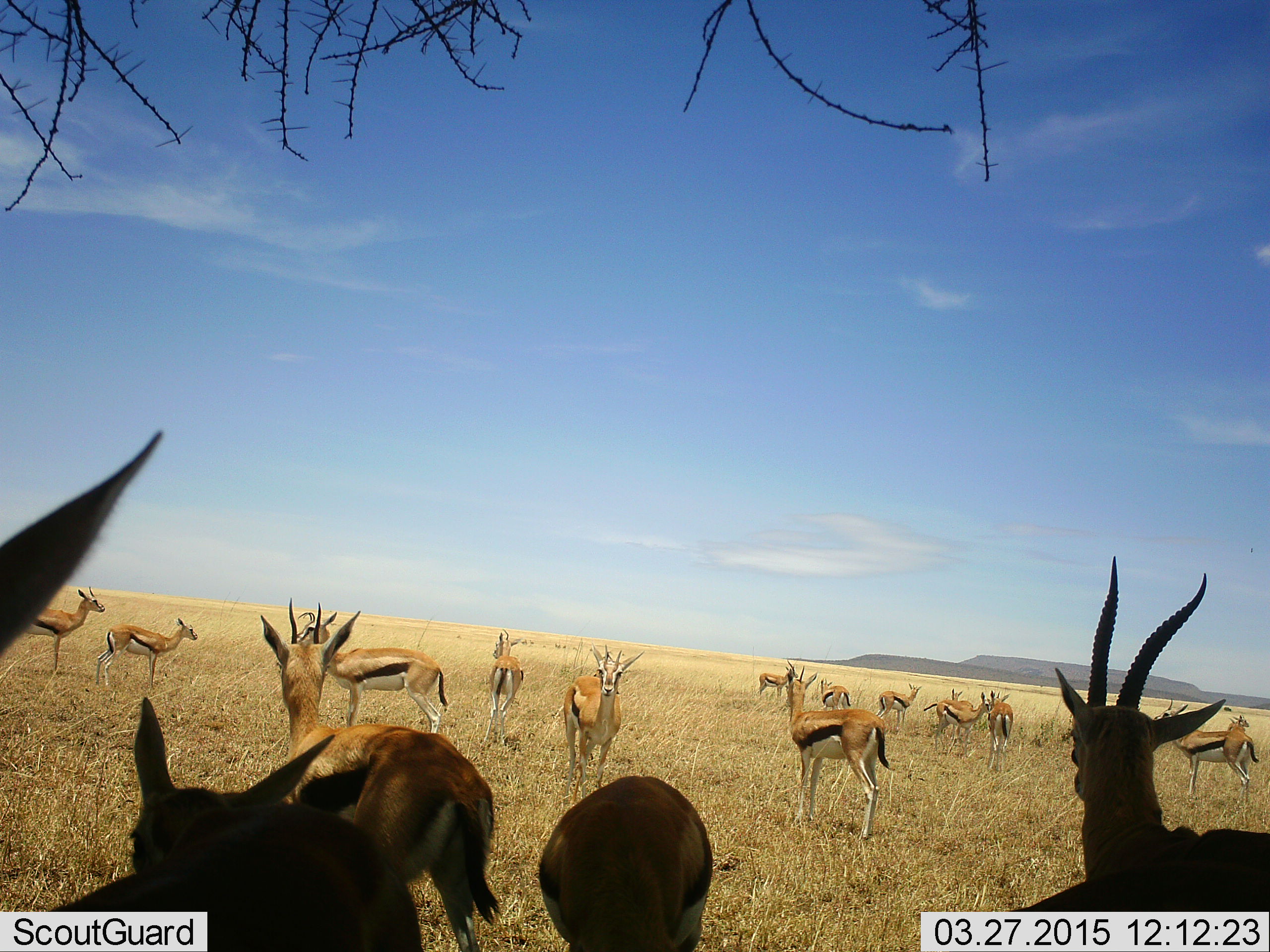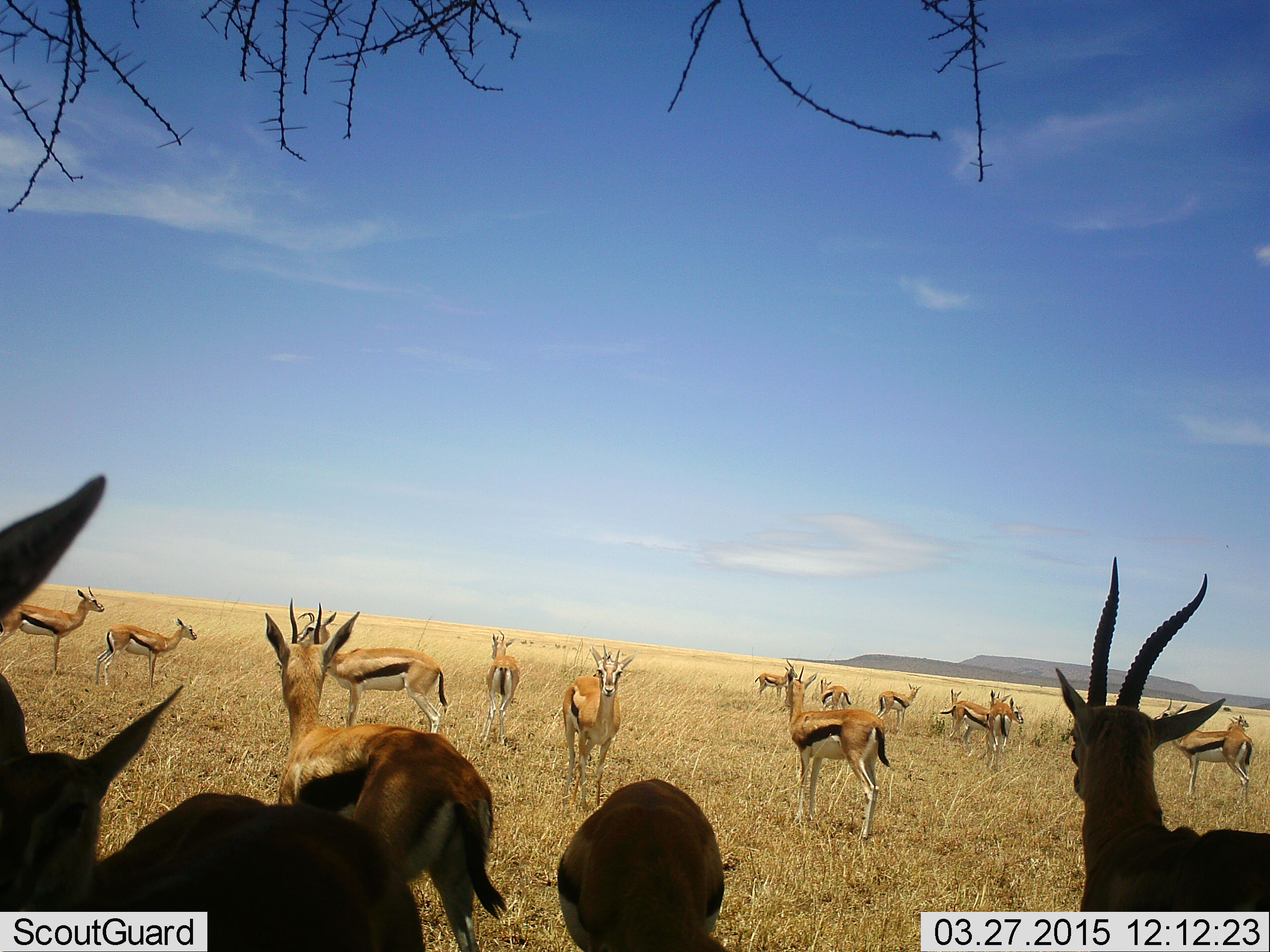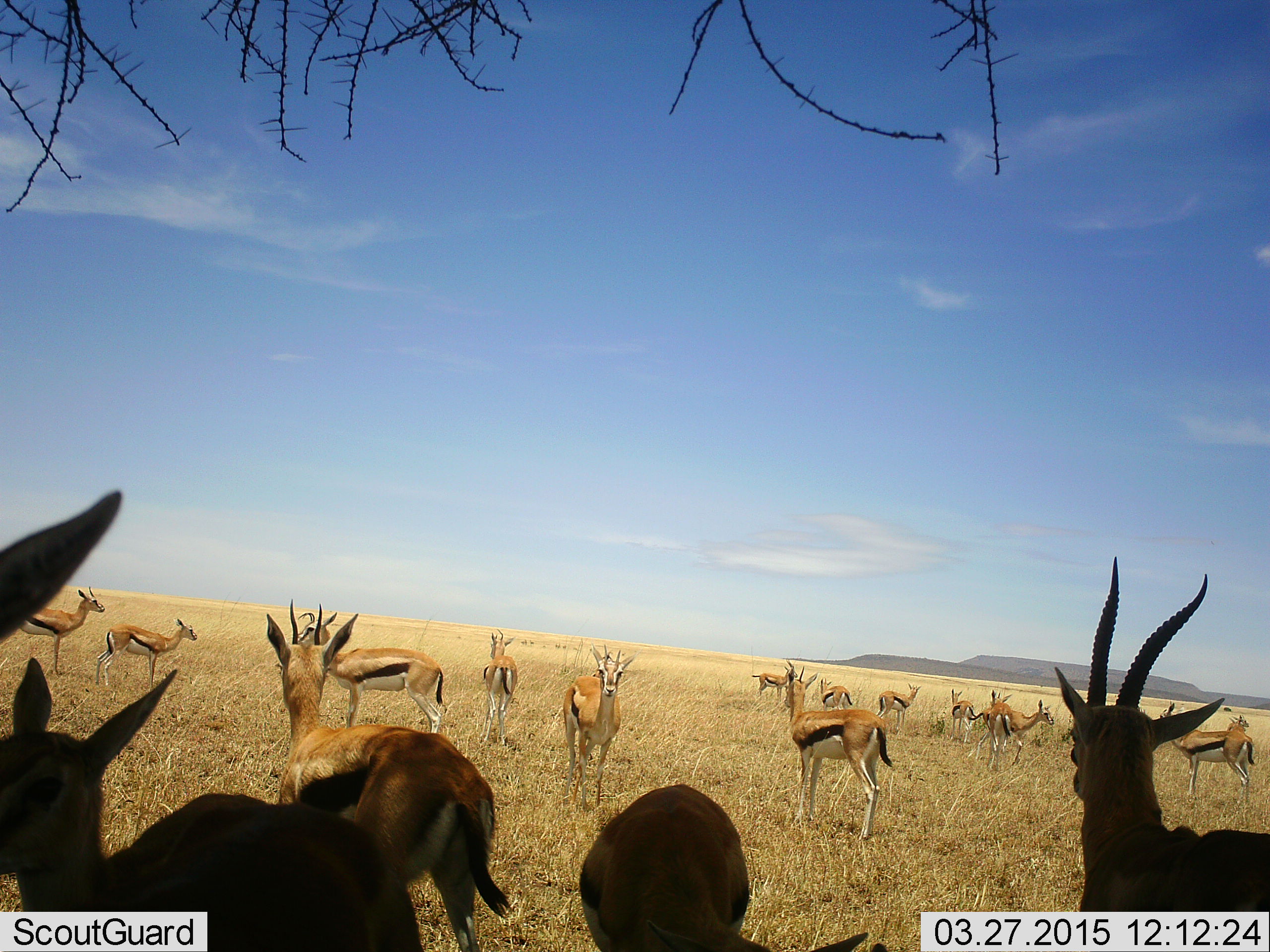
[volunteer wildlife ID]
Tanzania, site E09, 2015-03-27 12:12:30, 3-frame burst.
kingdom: Animalia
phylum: Chordata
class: Mammalia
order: Artiodactyla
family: Bovidae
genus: Eudorcas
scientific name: Eudorcas thomsonii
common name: thomson's gazelle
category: gazellethomsons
Gazellethomsons (thomson's gazelle) (Eudorcas thomsonii), count 11-50. Behavior (volunteer vote fractions): standing 90%, resting 10%, moving 30%, interacting 0%. Young present (vote fraction): 20%. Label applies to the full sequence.